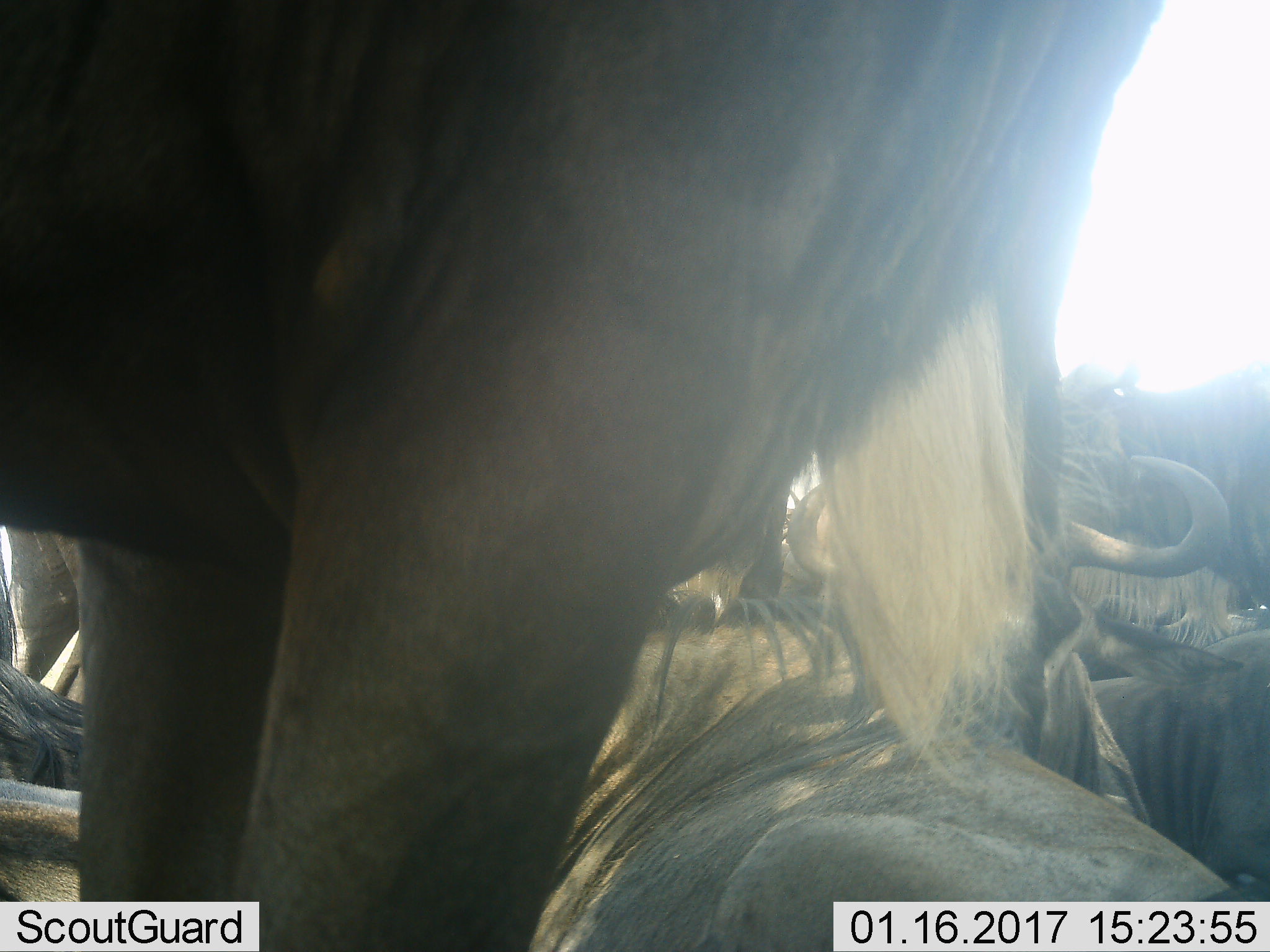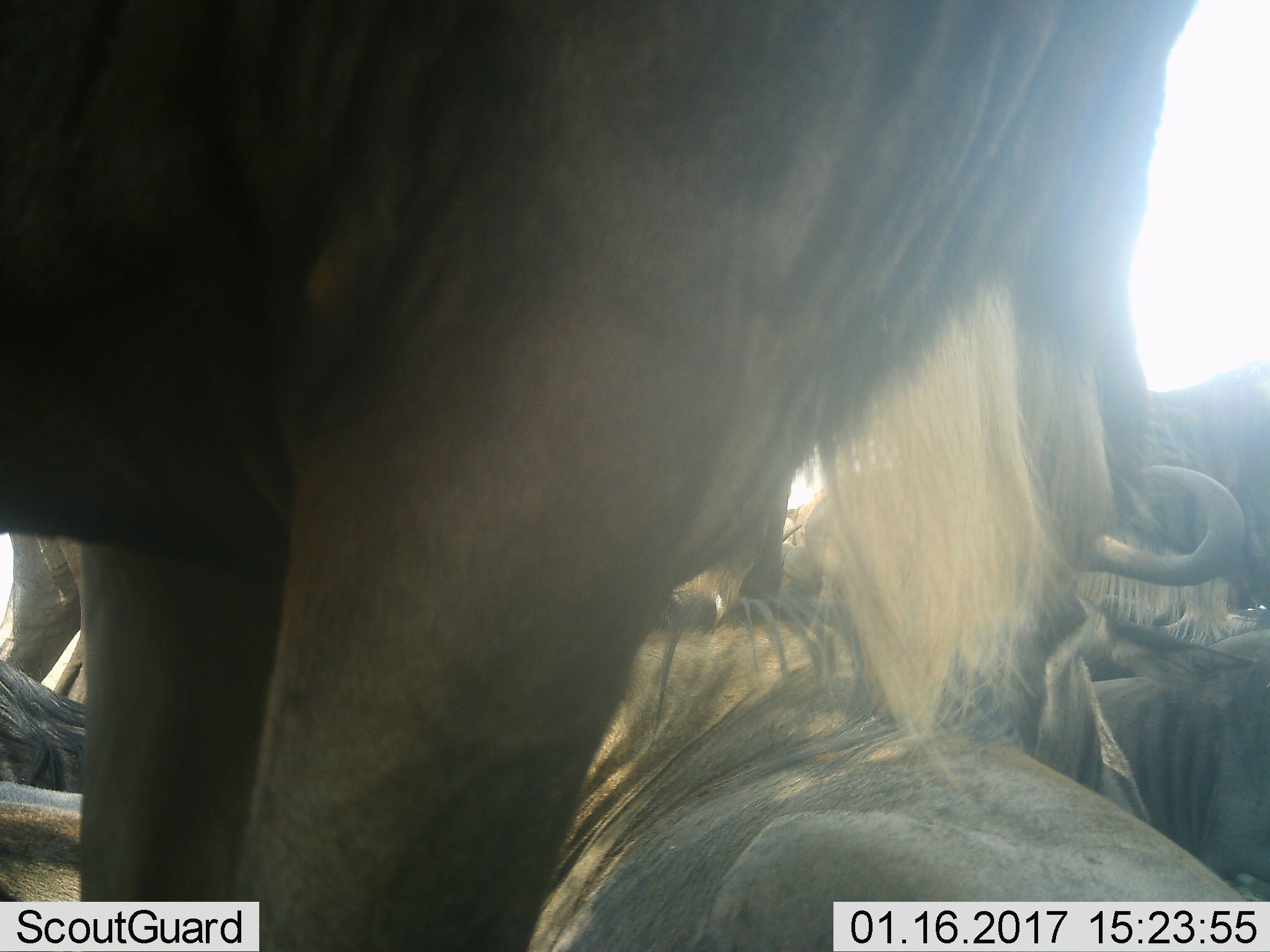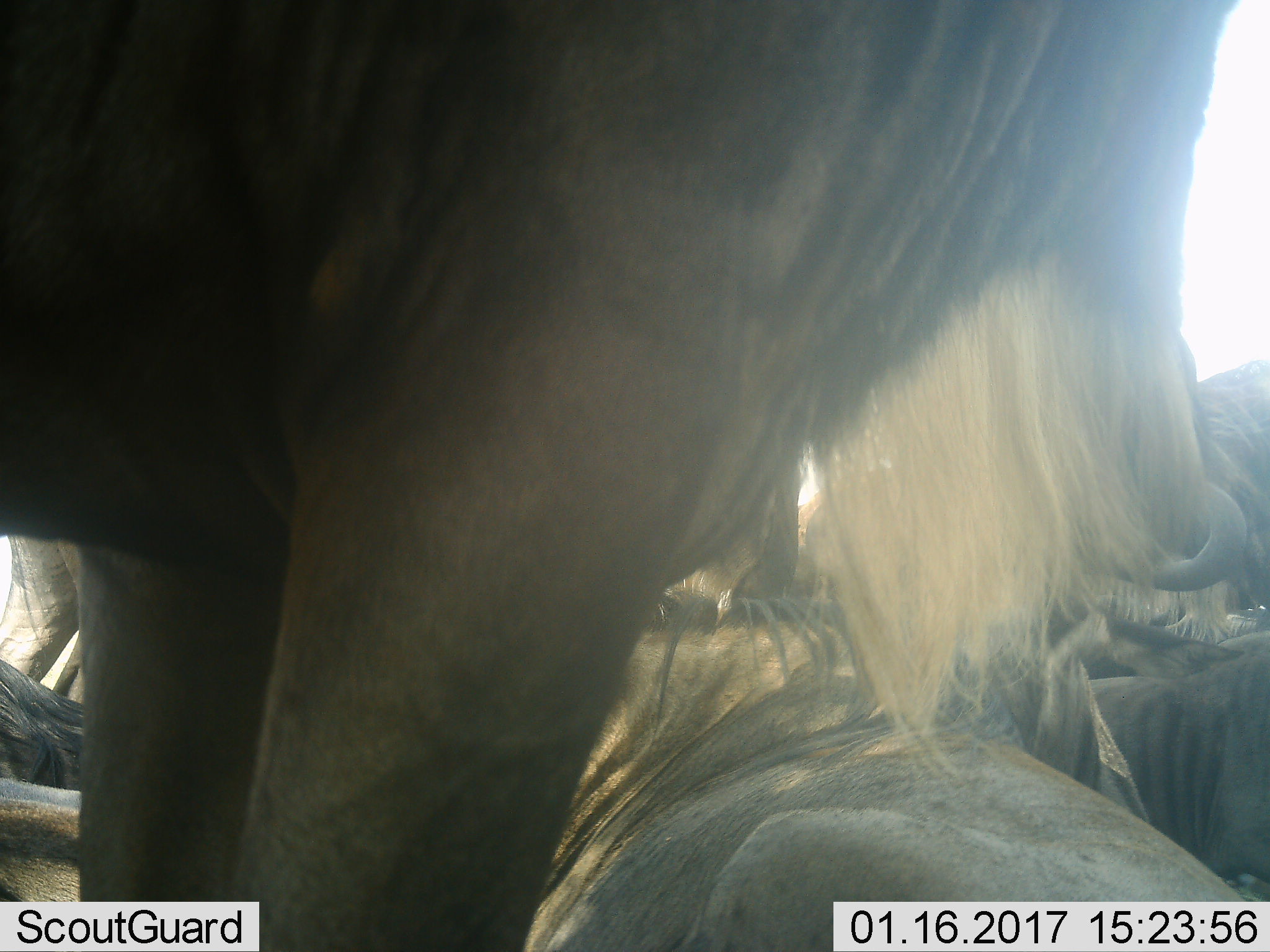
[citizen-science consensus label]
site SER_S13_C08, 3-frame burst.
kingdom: Animalia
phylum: Chordata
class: Mammalia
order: Artiodactyla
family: Bovidae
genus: Connochaetes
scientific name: Connochaetes taurinus taurinus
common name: blue wildebeest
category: wildebeestblue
Wildebeestblue (blue wildebeest) (Connochaetes taurinus taurinus), count 5. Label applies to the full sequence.